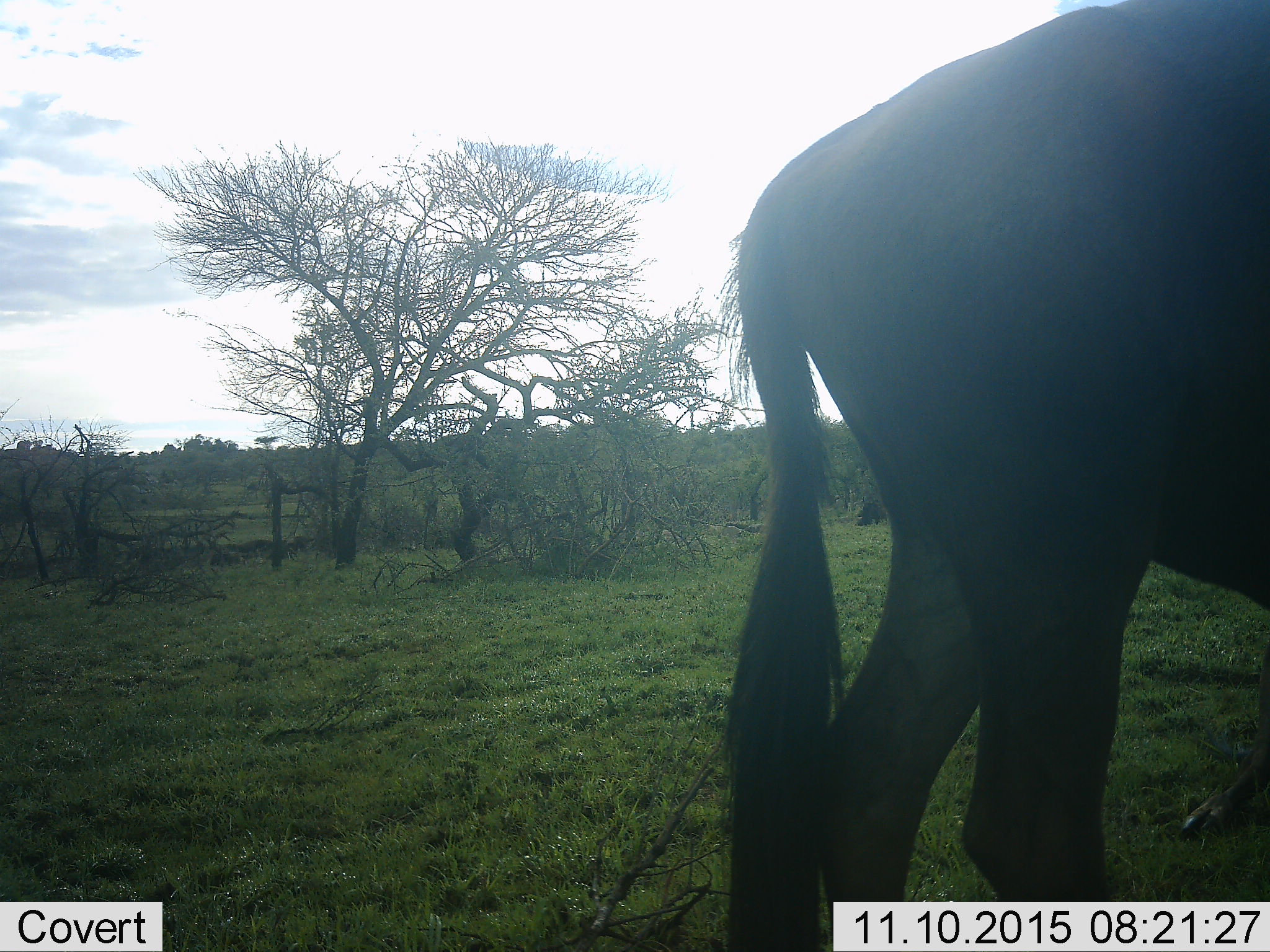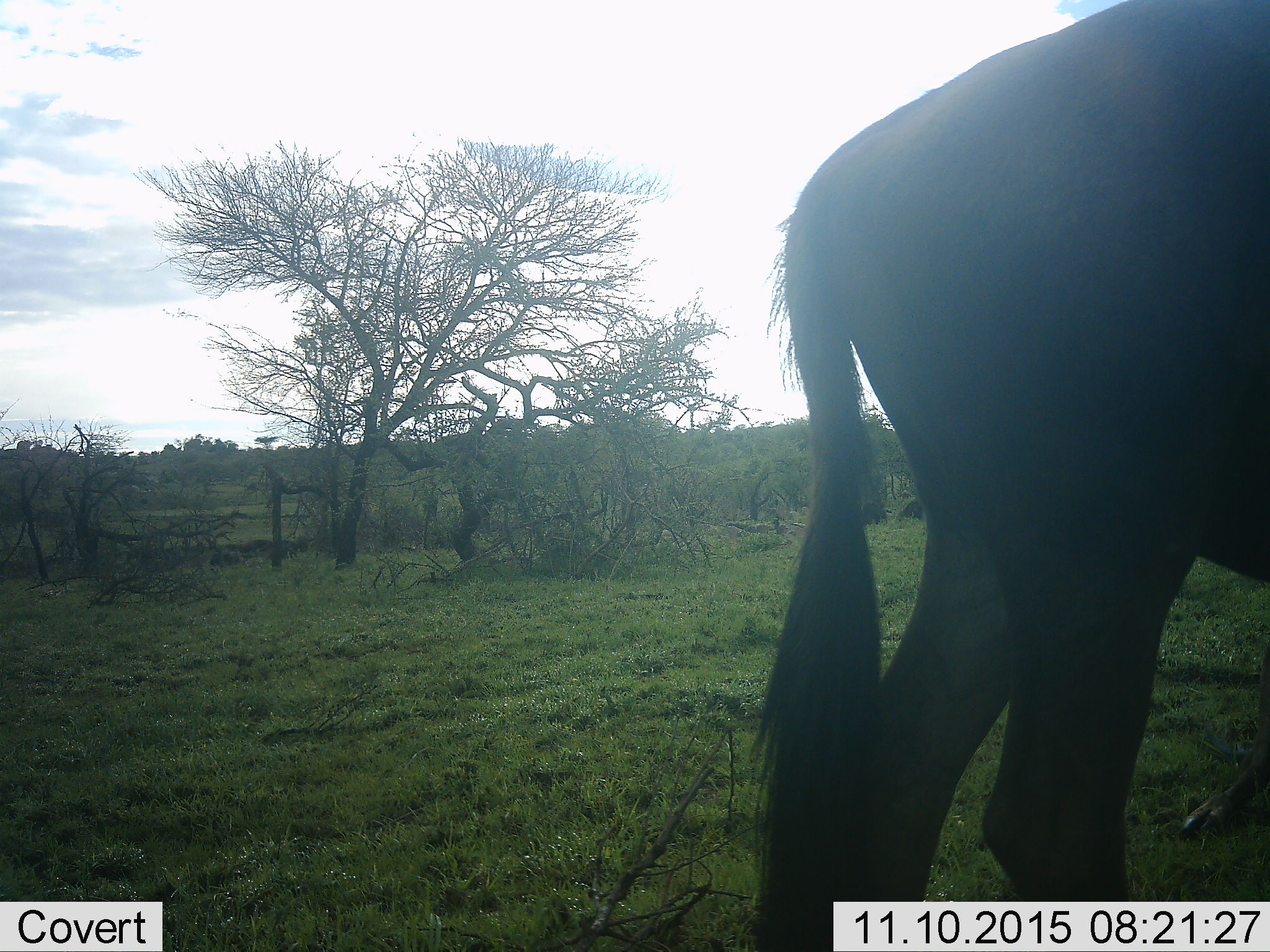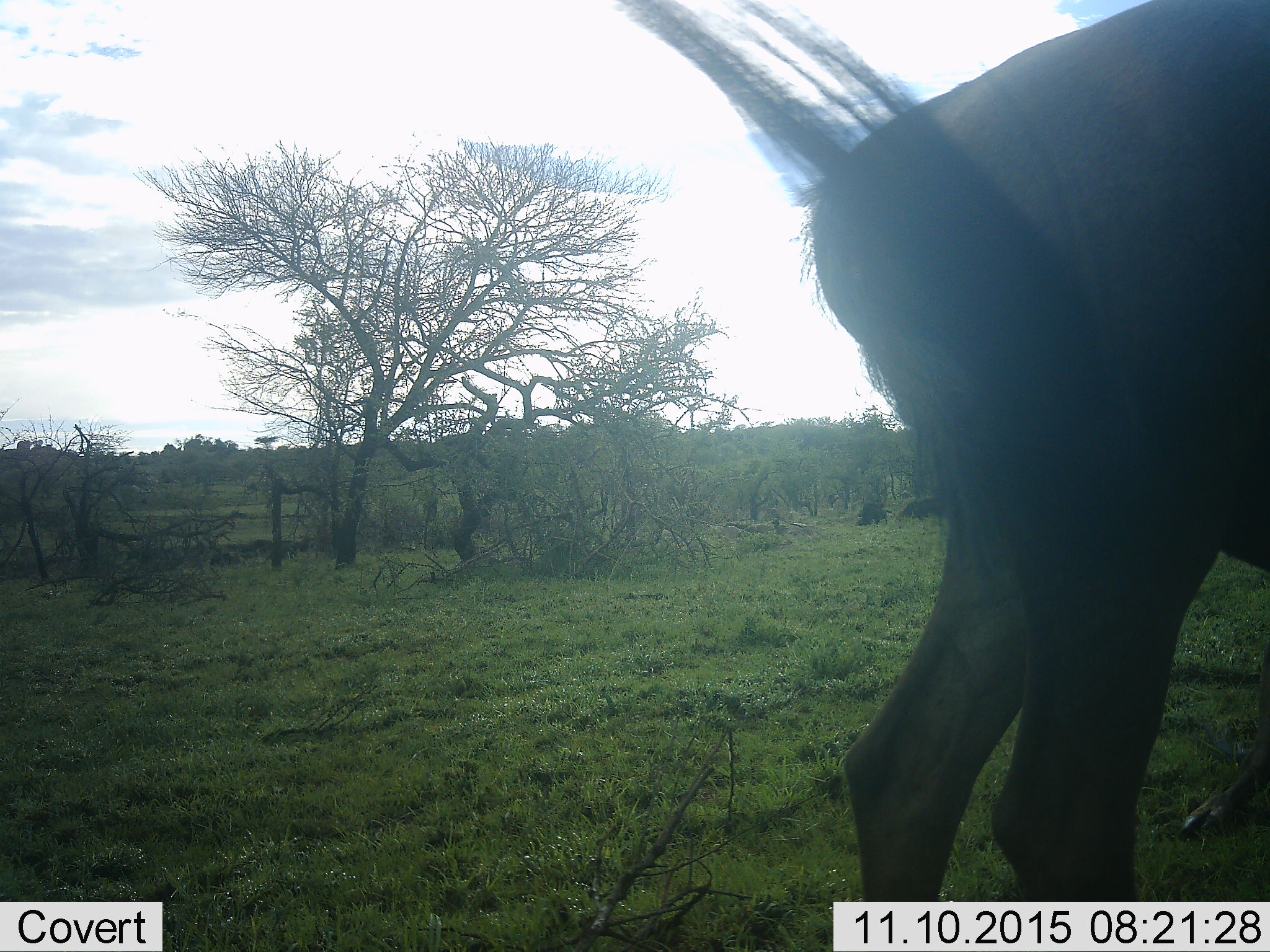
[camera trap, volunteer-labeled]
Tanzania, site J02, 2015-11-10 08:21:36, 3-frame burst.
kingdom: Animalia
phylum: Chordata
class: Mammalia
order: Artiodactyla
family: Bovidae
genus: Connochaetes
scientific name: Connochaetes taurinus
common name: blue wildebeest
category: wildebeest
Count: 1.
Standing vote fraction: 50%.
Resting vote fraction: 12%.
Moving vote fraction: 38%.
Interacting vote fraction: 0%.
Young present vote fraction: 0%.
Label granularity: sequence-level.